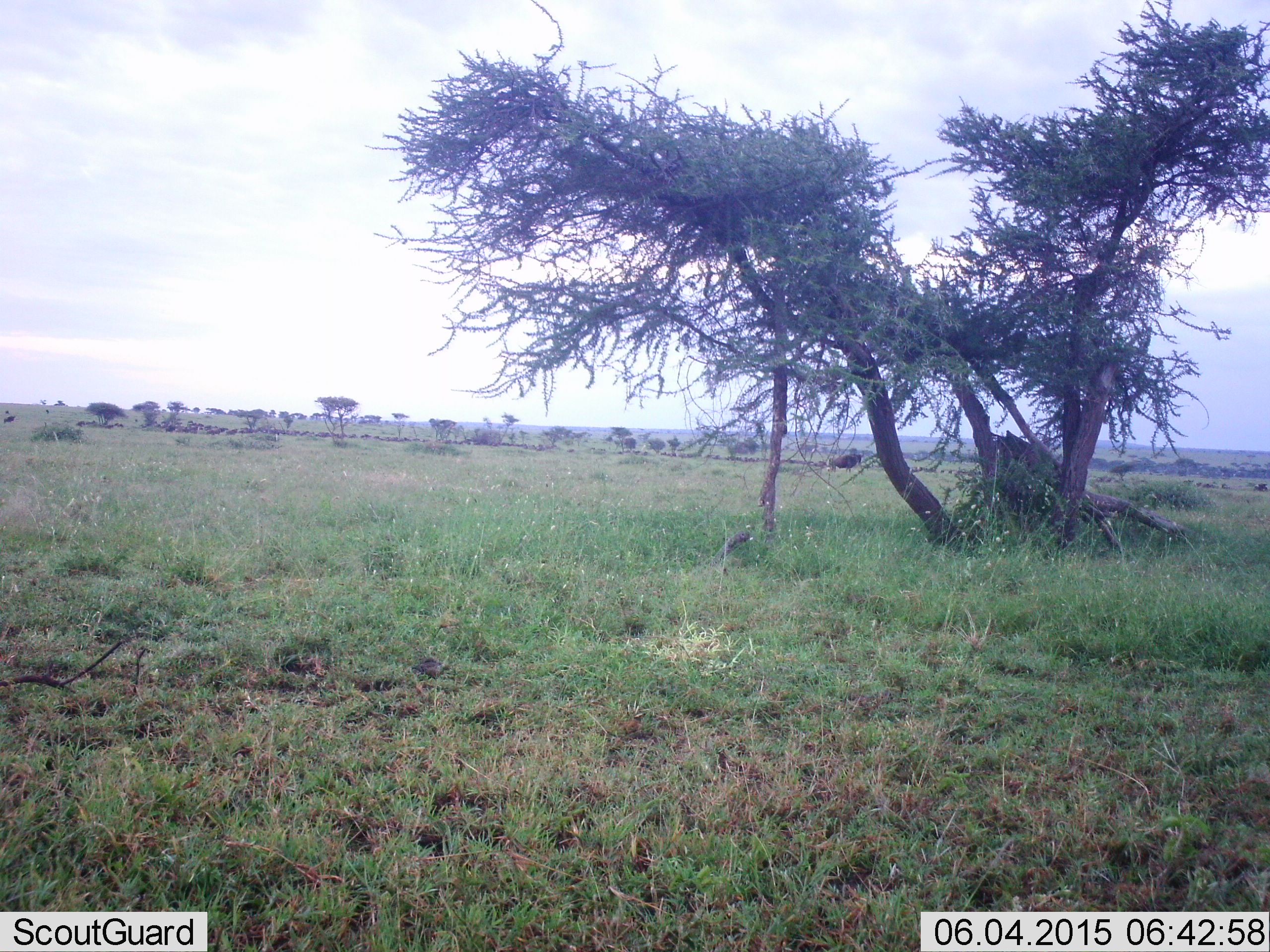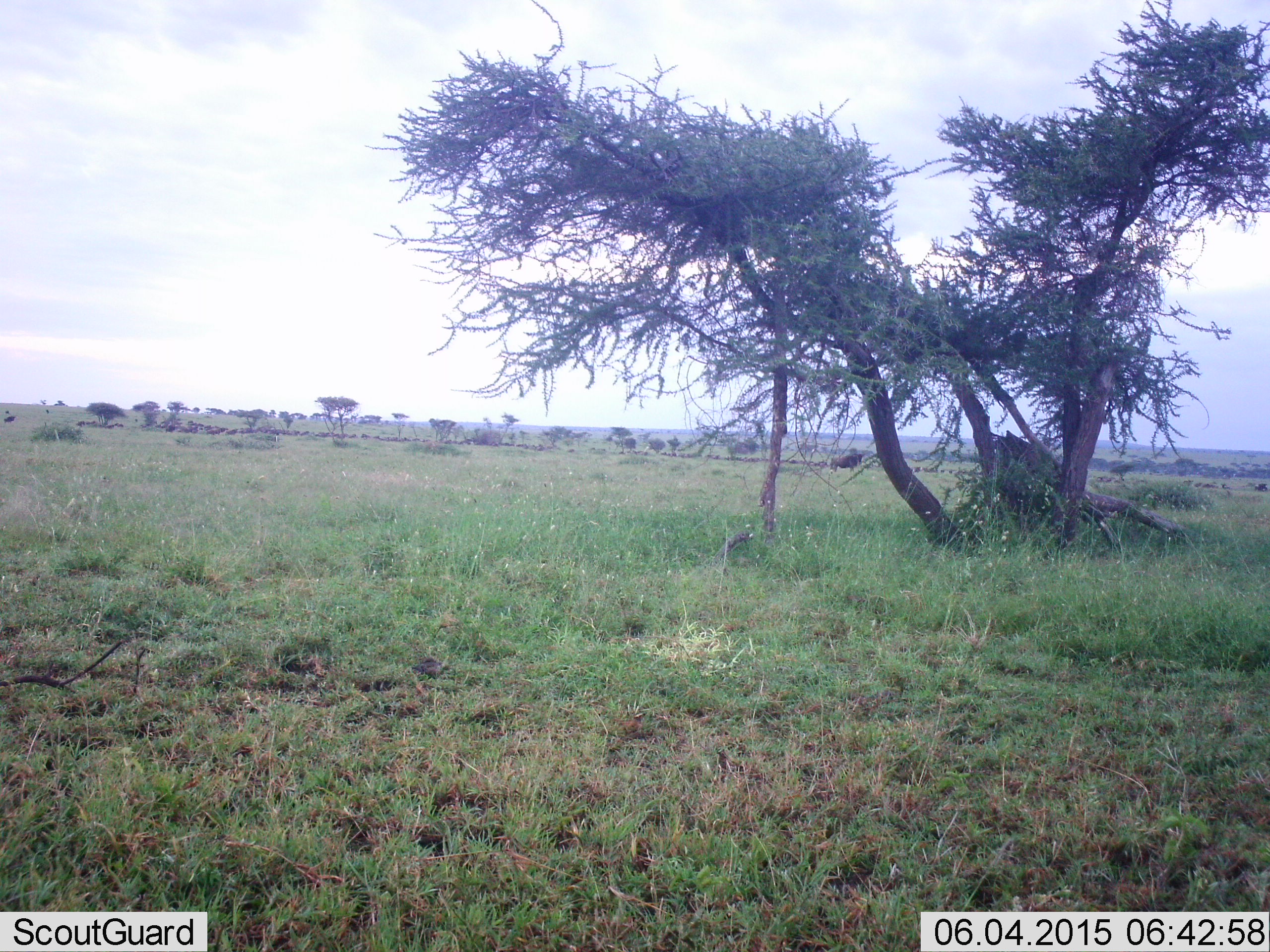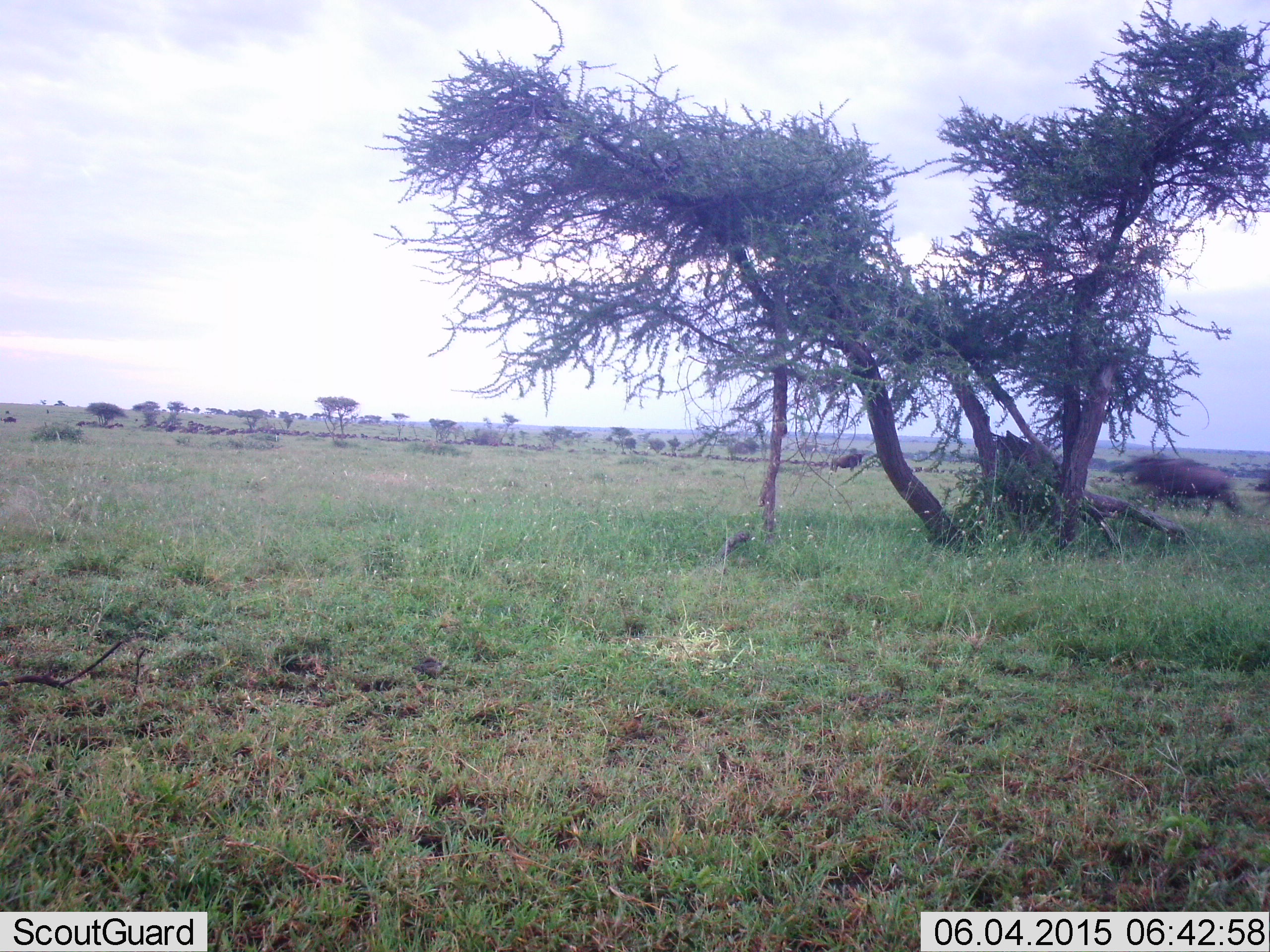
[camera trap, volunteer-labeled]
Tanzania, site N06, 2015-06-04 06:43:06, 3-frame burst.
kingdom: Animalia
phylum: Chordata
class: Mammalia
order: Artiodactyla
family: Bovidae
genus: Connochaetes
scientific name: Connochaetes taurinus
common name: blue wildebeest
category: wildebeest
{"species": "wildebeest (blue wildebeest) (Connochaetes taurinus)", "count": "1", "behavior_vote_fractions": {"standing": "40%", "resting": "0%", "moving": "100%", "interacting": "0%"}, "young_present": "0%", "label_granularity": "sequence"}